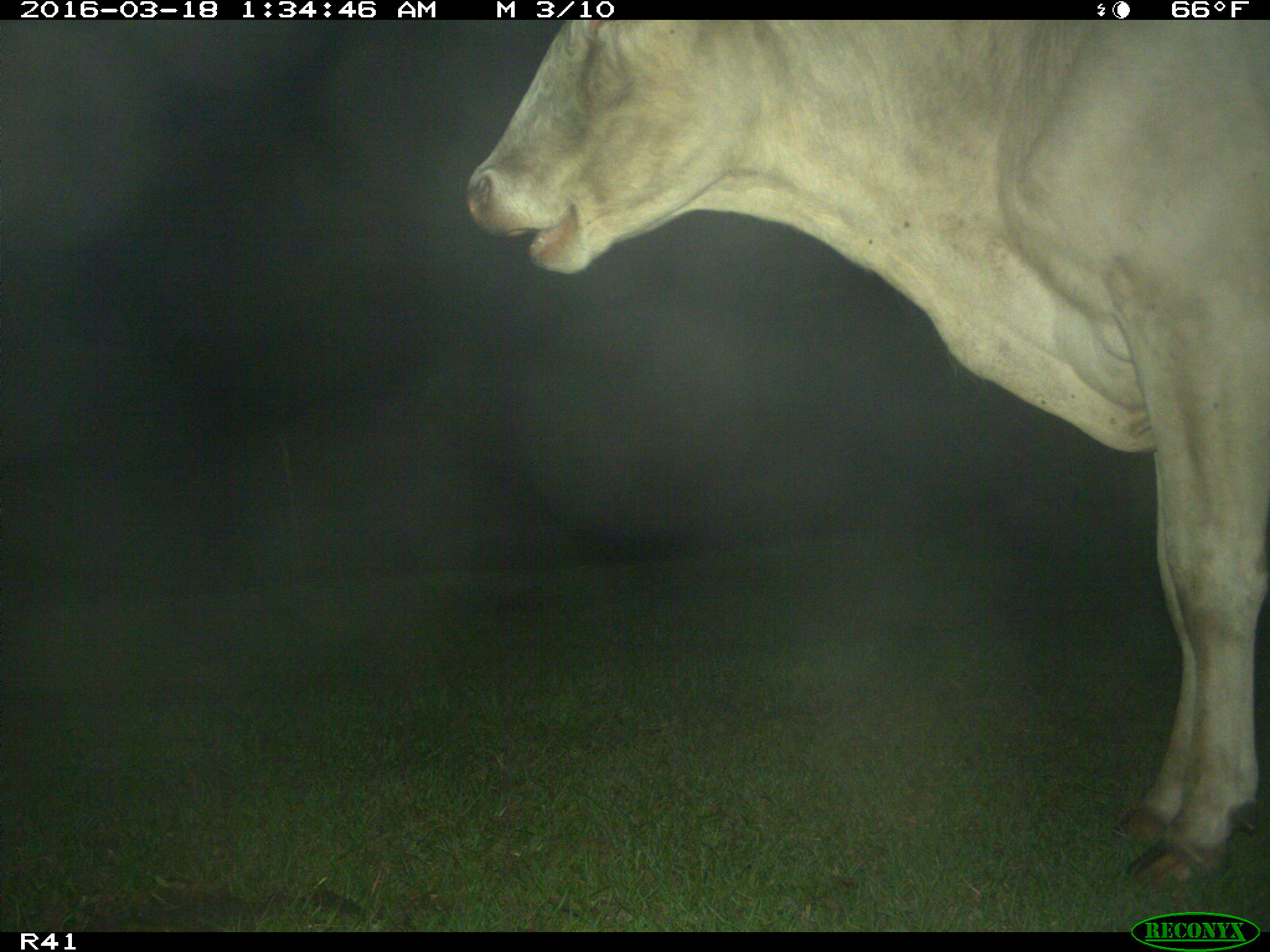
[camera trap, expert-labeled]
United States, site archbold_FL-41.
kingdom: Animalia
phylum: Chordata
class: Mammalia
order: Artiodactyla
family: Bovidae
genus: Bos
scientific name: Bos taurus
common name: domestic cow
Bos taurus (domestic cow).